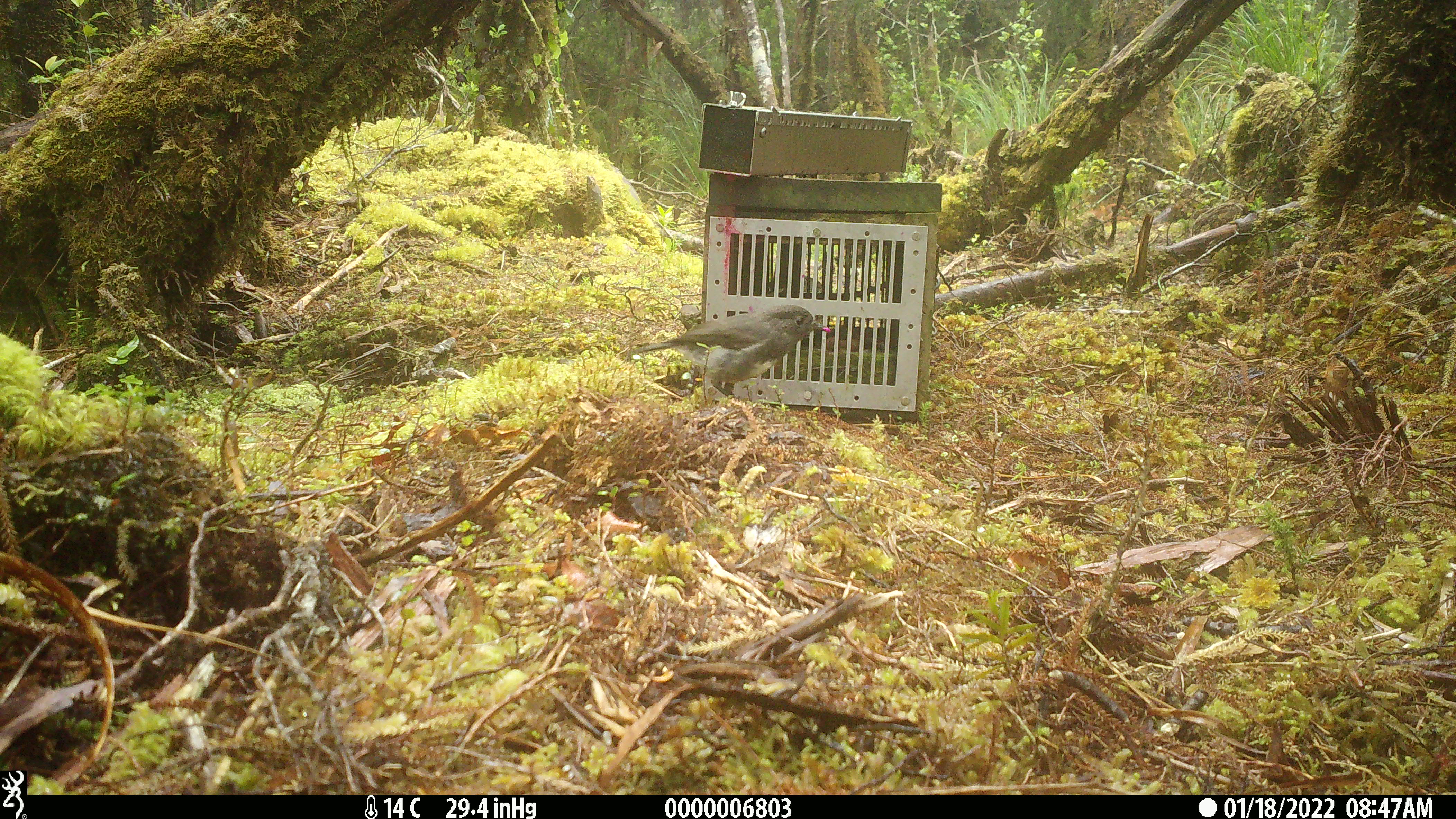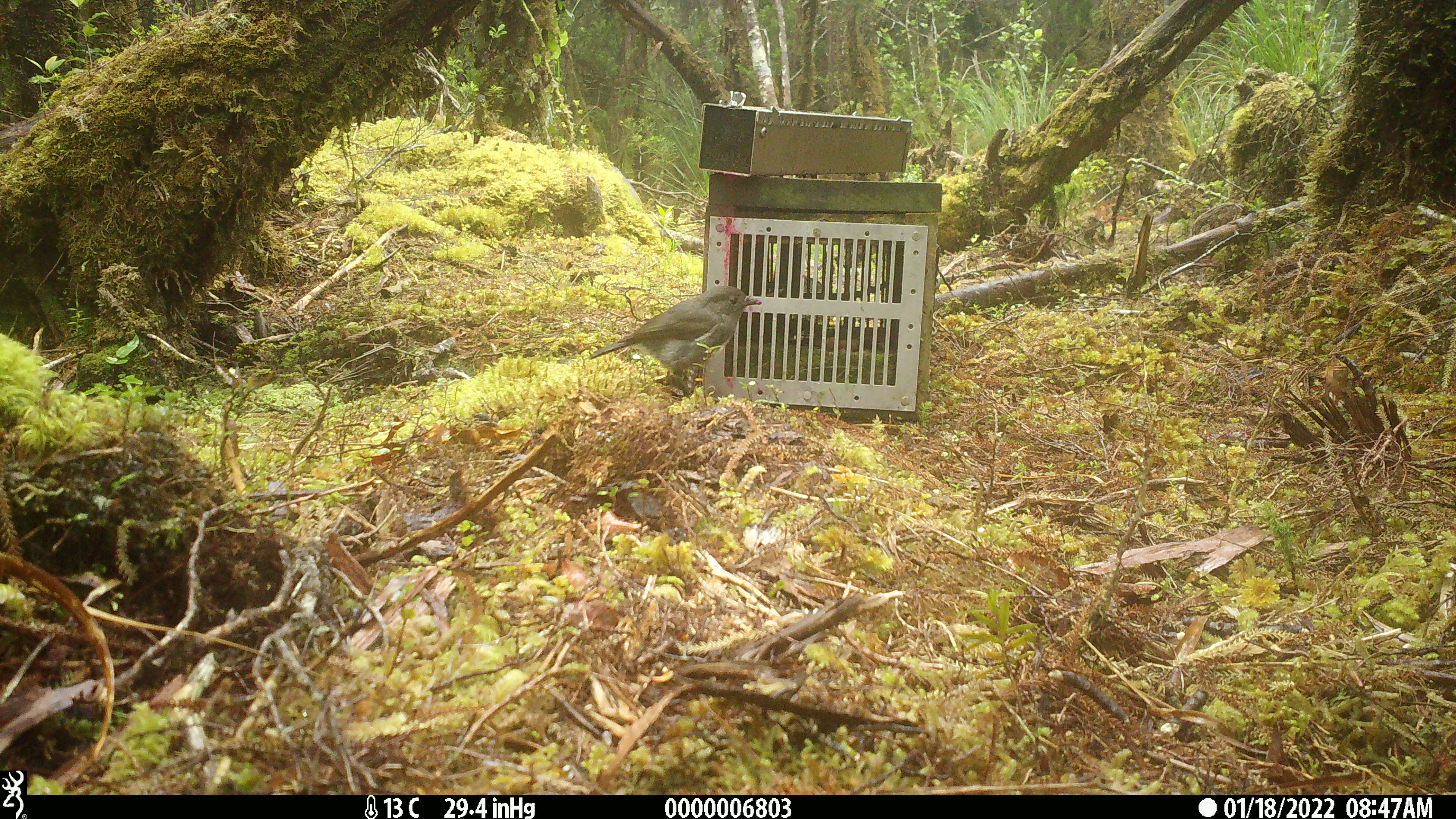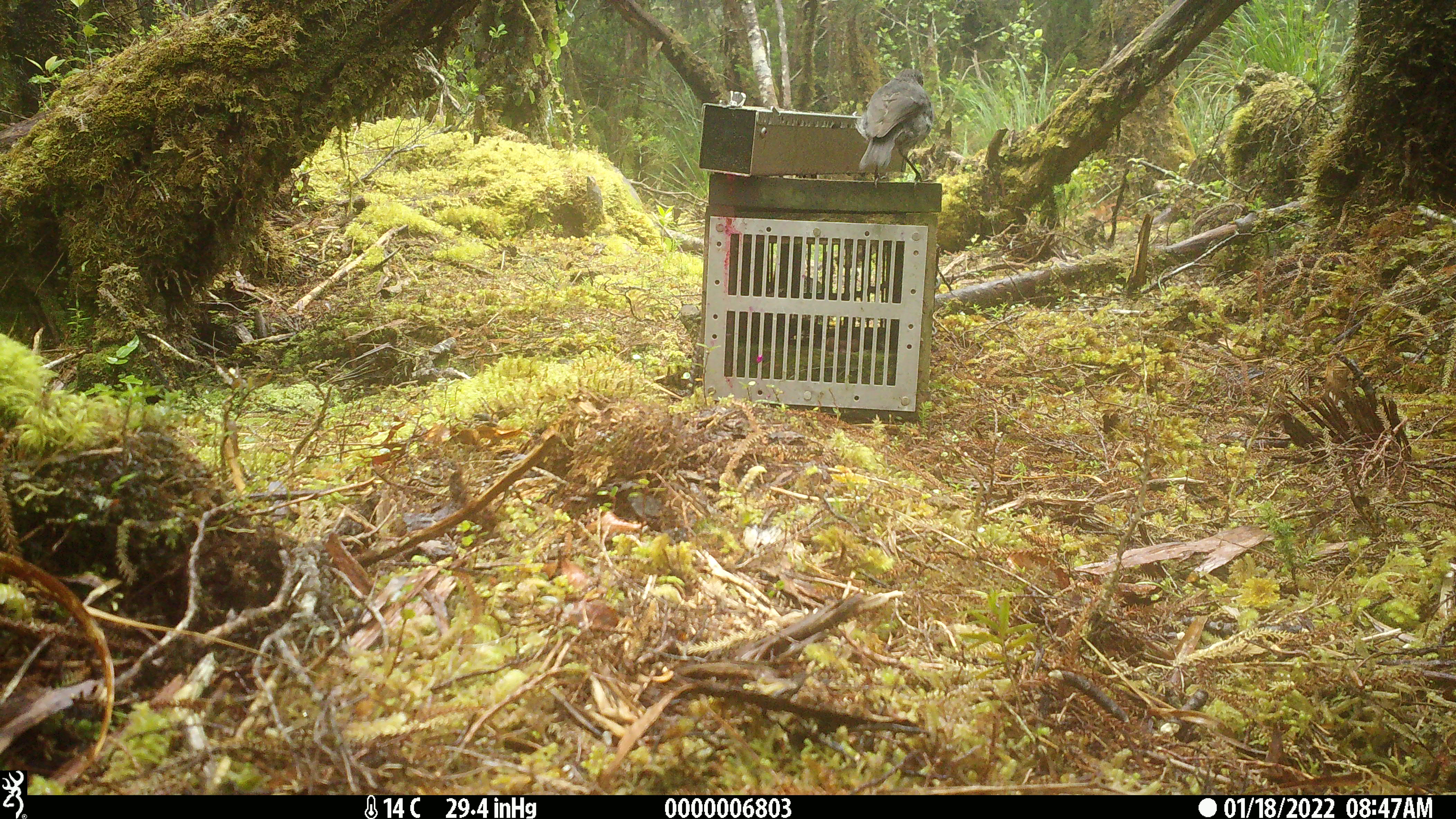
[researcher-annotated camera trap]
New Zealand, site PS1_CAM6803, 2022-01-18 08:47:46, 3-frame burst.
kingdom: Animalia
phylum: Chordata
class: Aves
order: Passeriformes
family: Petroicidae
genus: Petroica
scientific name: Petroica australis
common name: new zealand robin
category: robin